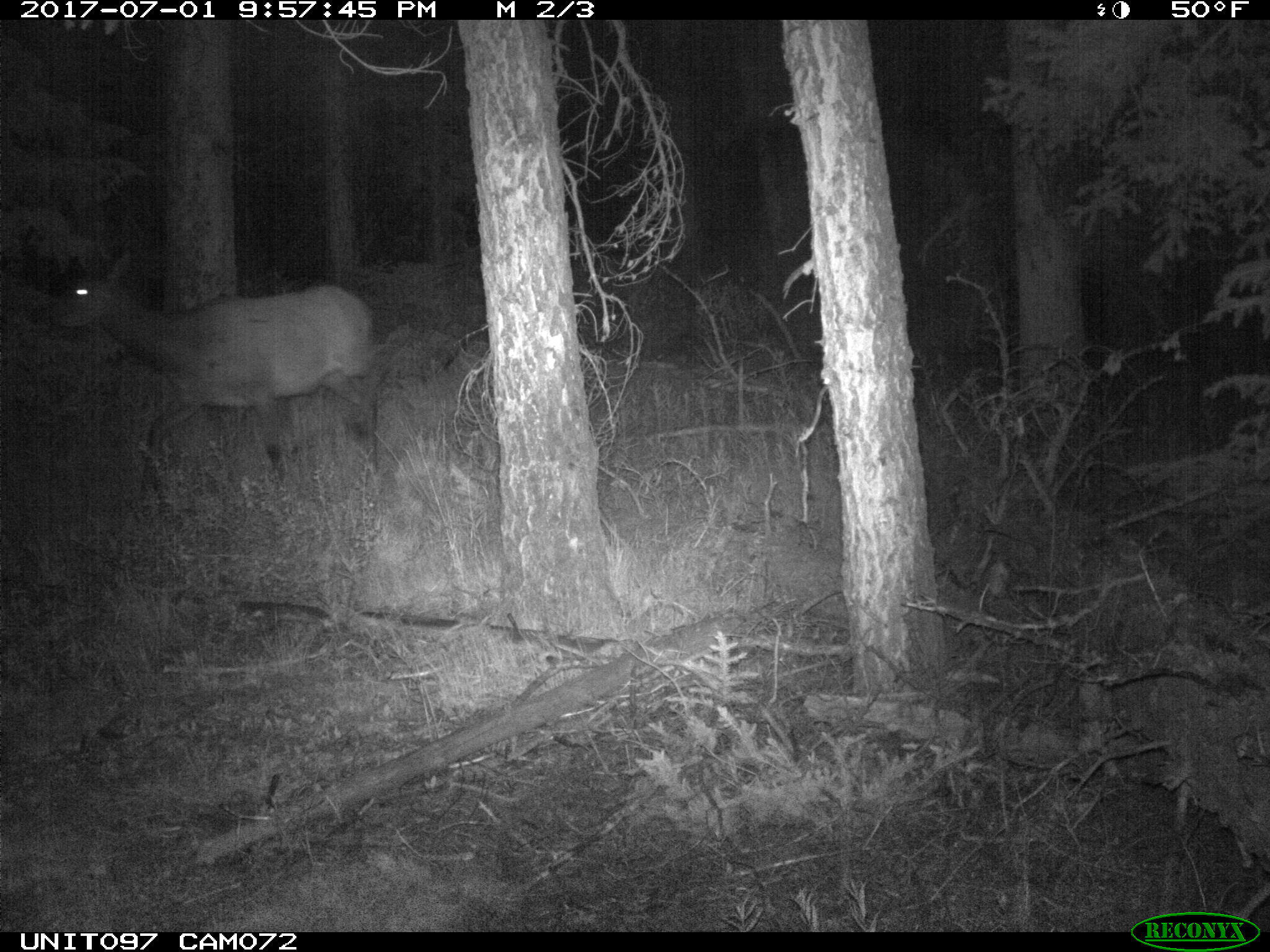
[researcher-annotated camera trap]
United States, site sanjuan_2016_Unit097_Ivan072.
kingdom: Animalia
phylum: Chordata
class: Mammalia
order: Artiodactyla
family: Cervidae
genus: Cervus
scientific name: Cervus elaphus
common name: red deer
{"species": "Cervus elaphus (red deer)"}